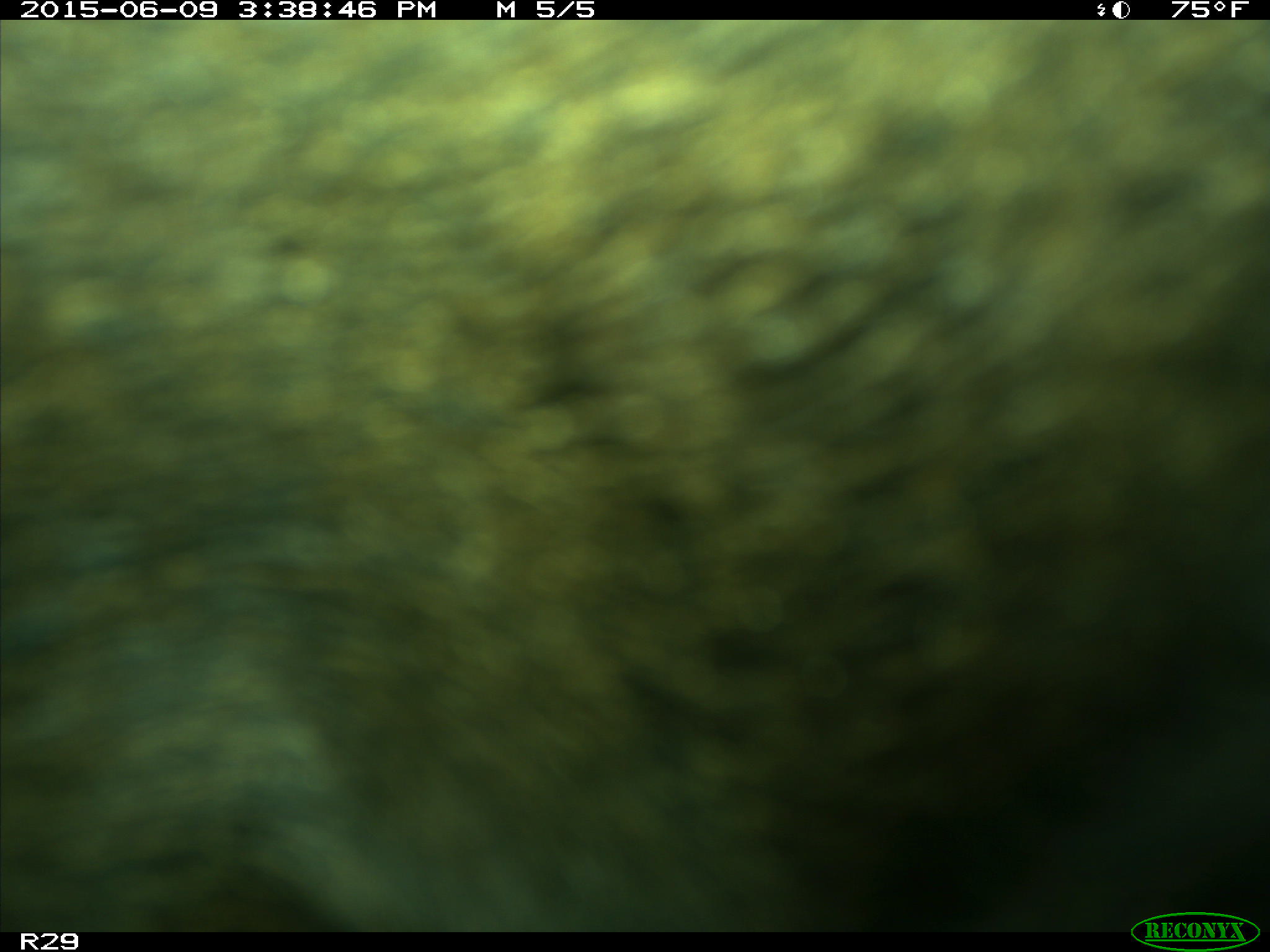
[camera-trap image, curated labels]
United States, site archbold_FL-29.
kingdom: Animalia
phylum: Chordata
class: Mammalia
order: Artiodactyla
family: Bovidae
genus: Bos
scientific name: Bos taurus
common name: domestic cow